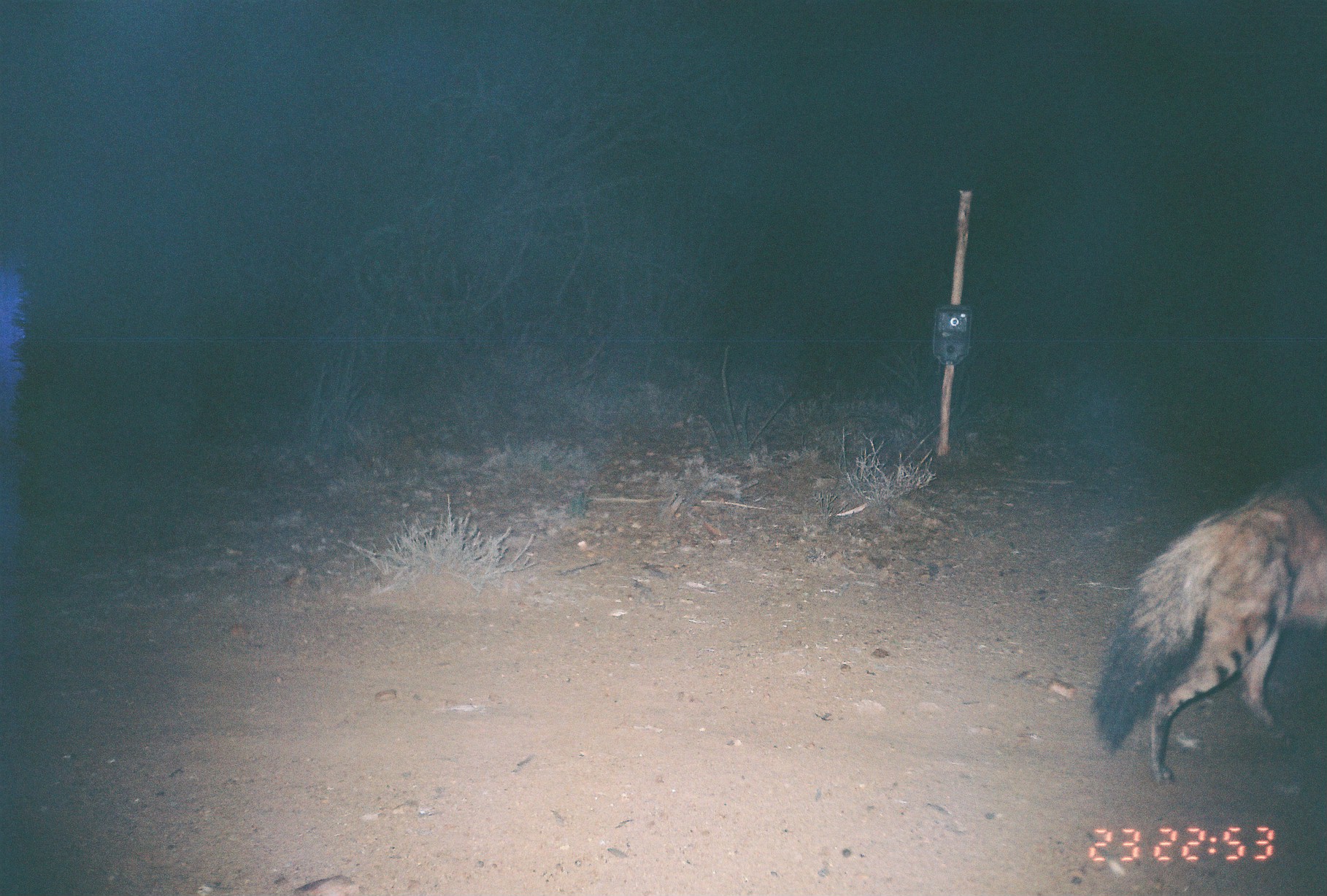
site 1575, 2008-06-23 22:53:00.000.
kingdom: Animalia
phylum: Chordata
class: Mammalia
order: Carnivora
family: Hyaenidae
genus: Proteles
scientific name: Proteles cristatus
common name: aardwolf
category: proteles cristata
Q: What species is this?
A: Proteles cristata (aardwolf) (Proteles cristatus).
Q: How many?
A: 1.